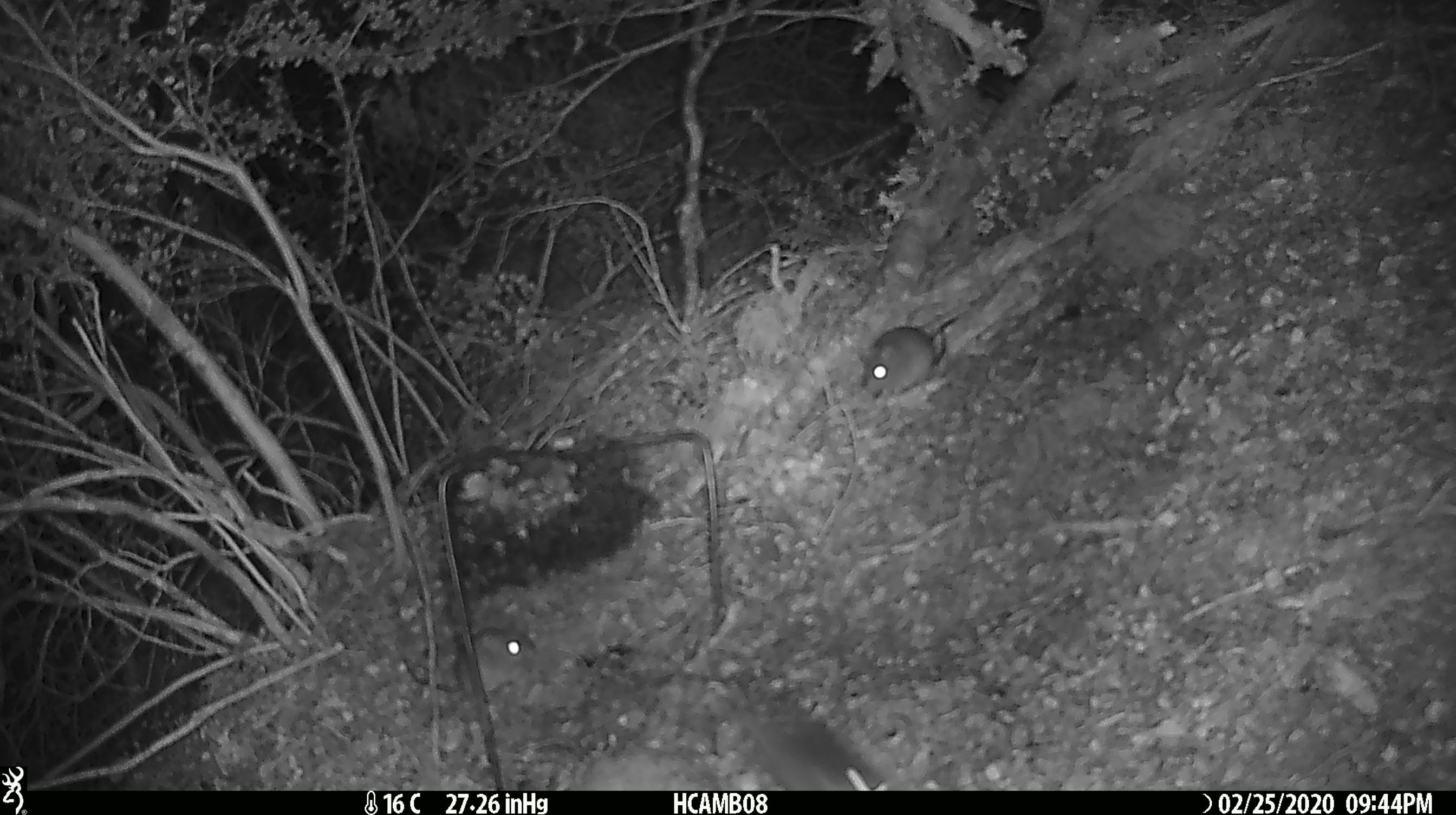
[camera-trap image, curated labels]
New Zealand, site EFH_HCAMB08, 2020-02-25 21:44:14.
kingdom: Animalia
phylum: Chordata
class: Mammalia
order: Rodentia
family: Muridae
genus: Mus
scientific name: Mus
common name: mouse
Mouse (Mus).